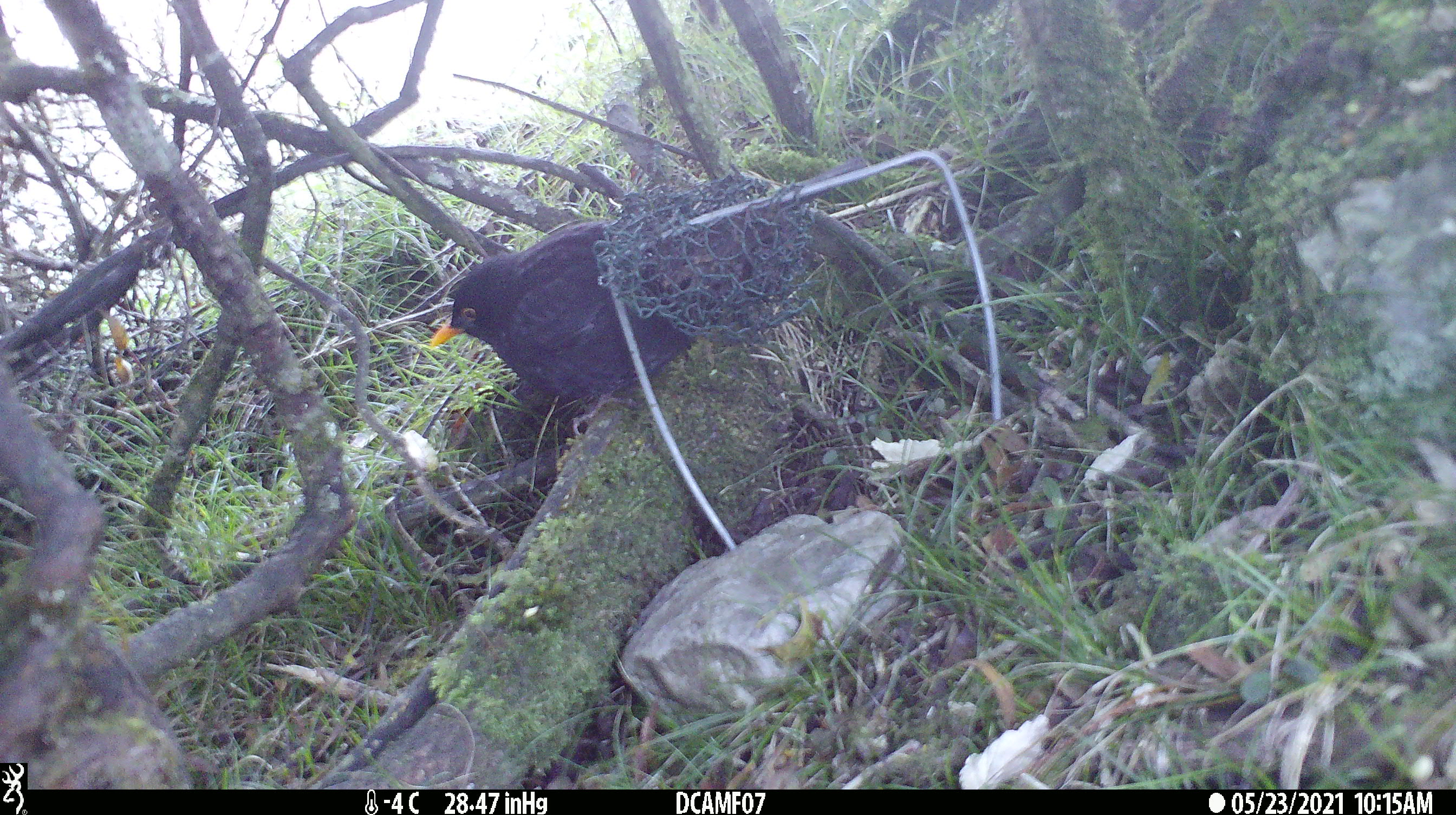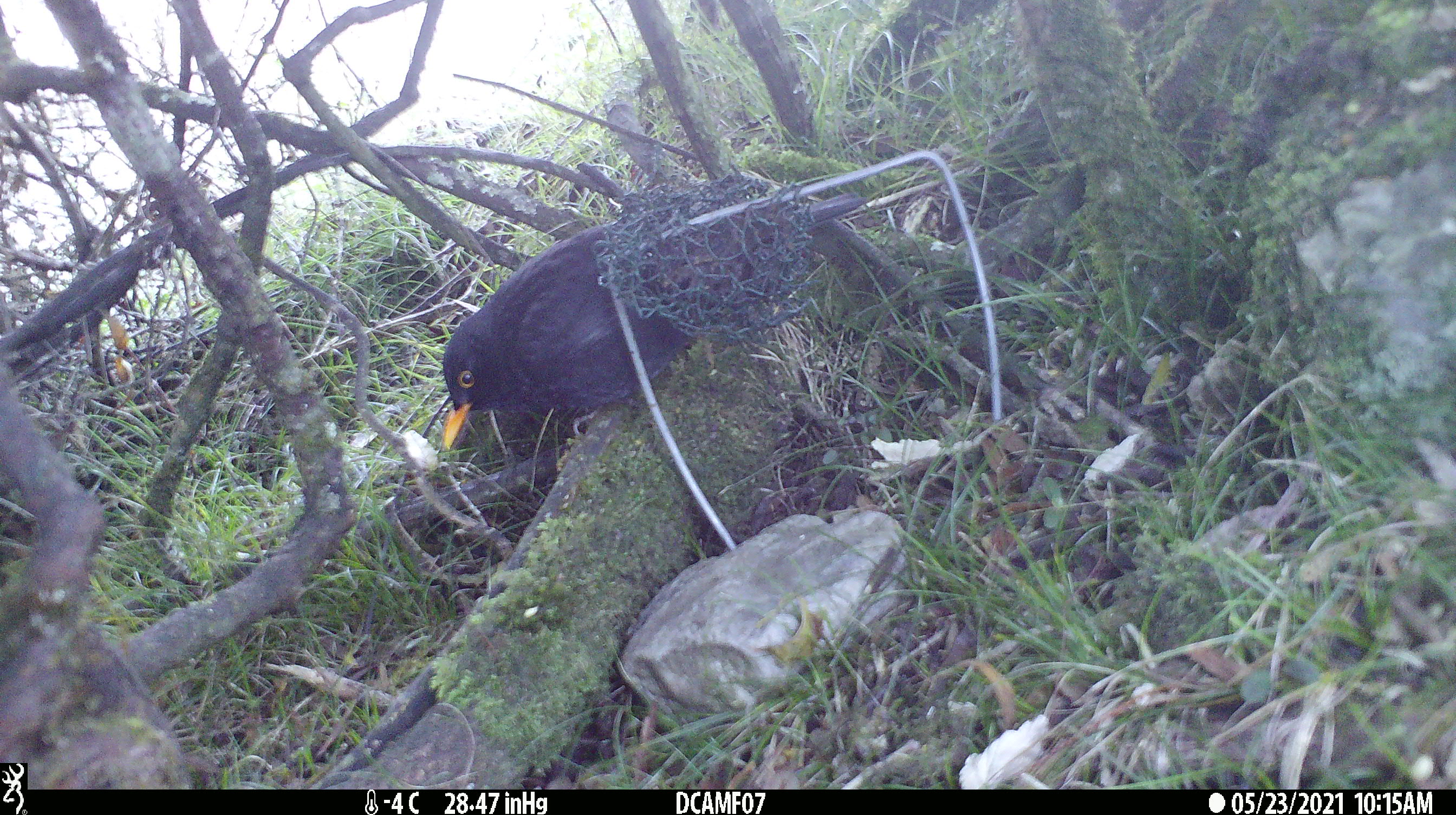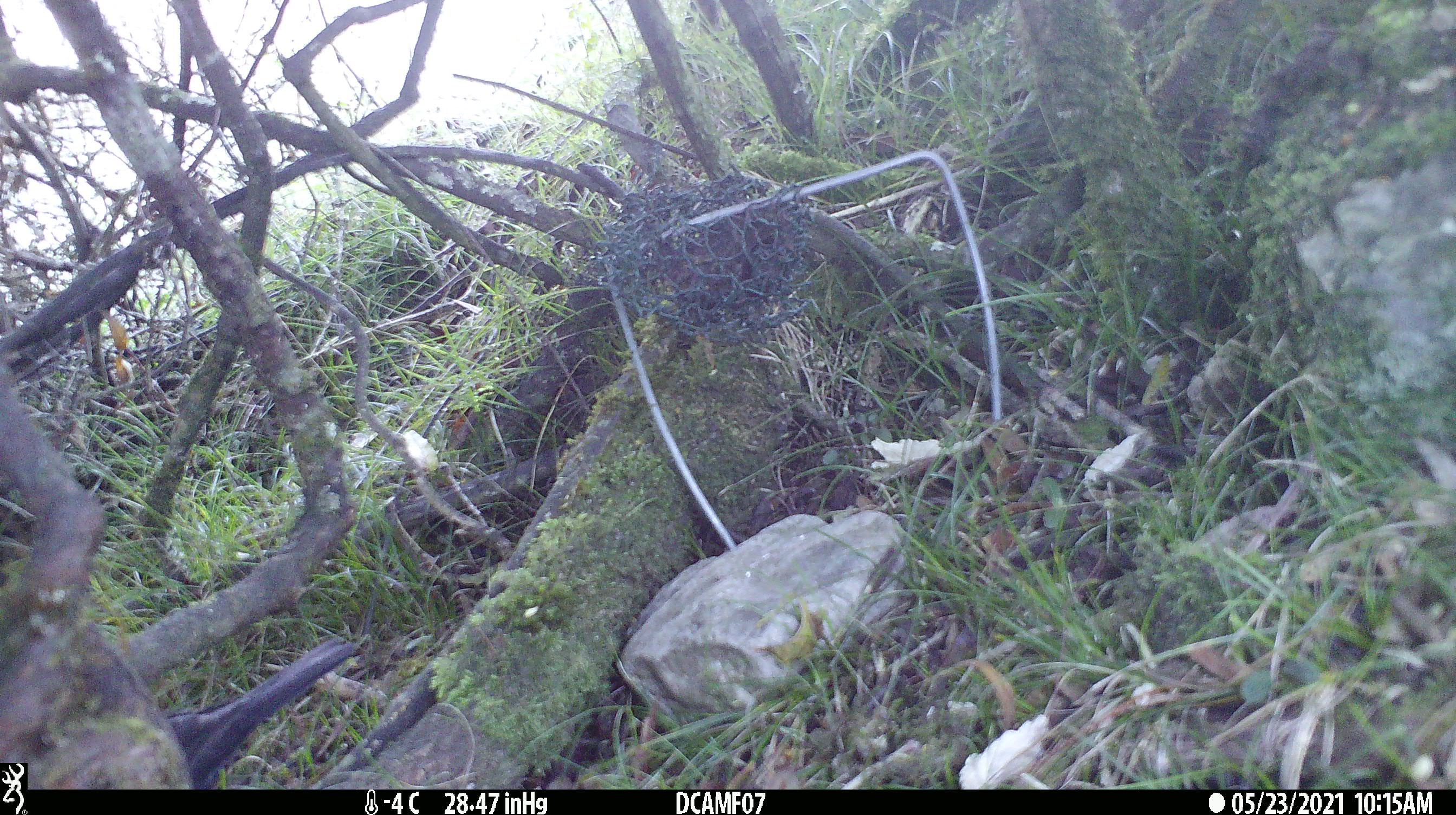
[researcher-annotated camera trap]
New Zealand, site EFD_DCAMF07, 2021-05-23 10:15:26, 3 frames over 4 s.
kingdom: Animalia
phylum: Chordata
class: Aves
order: Passeriformes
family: Turdidae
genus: Turdus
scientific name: Turdus merula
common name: eurasian blackbird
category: blackbird